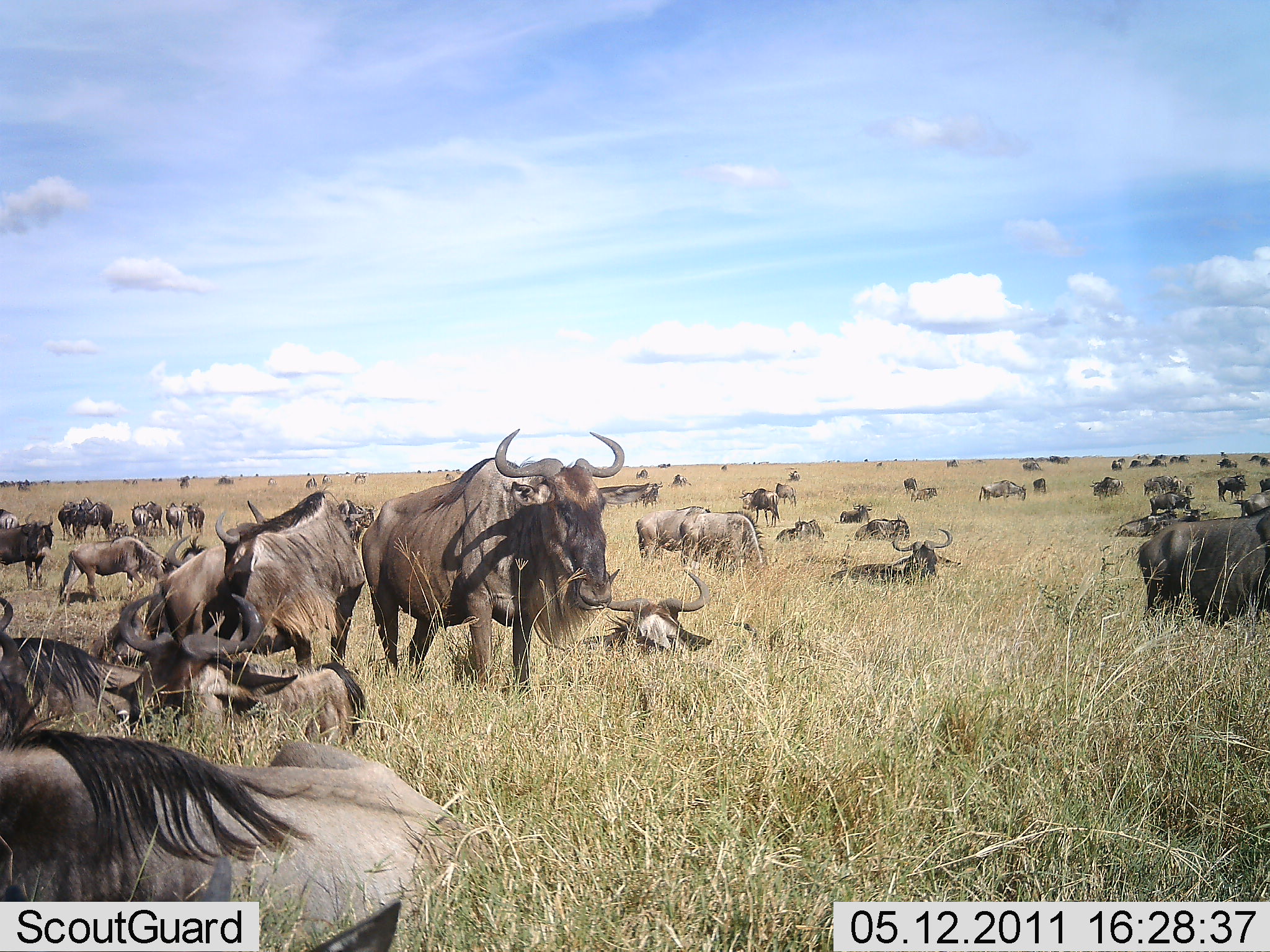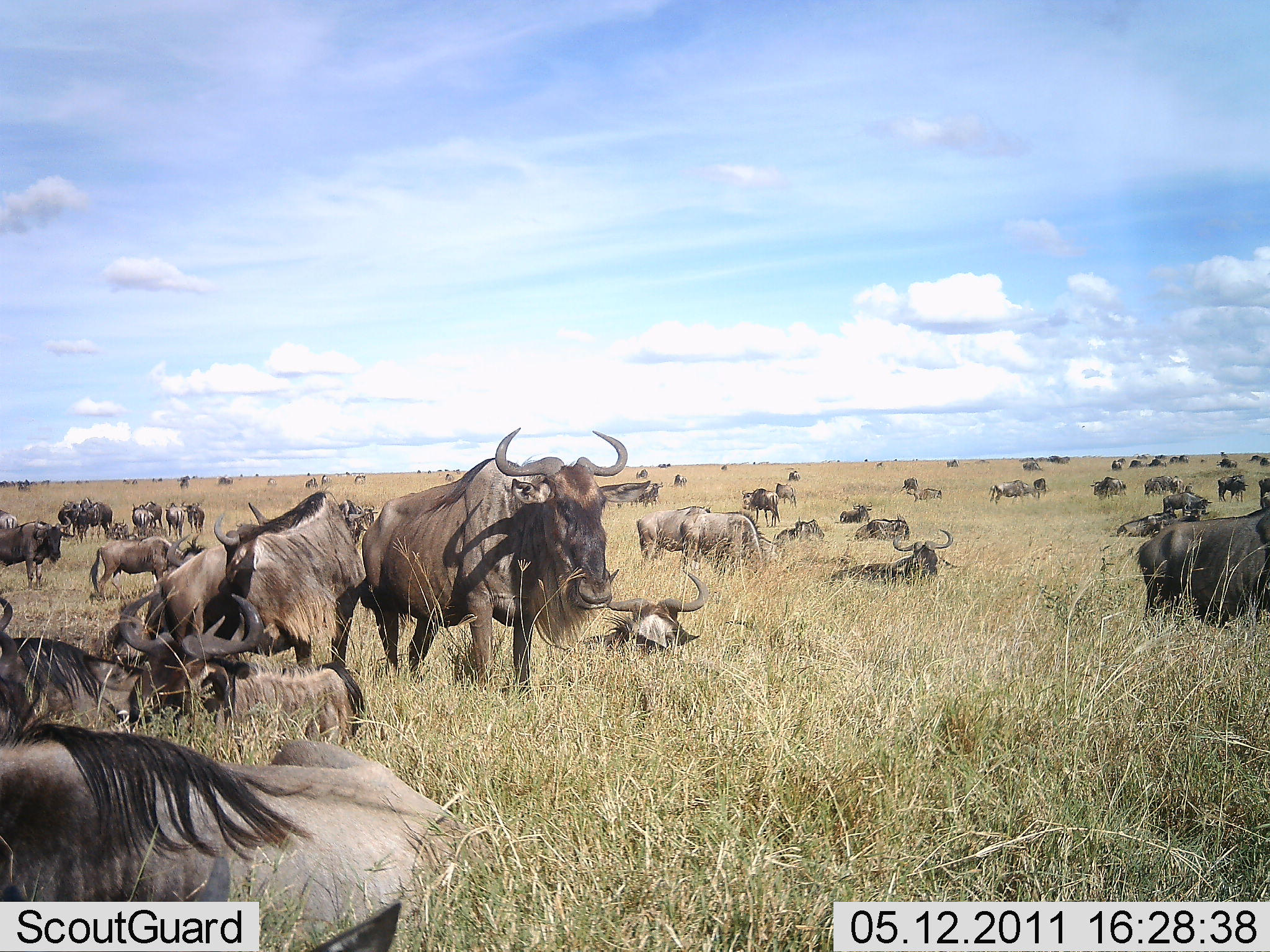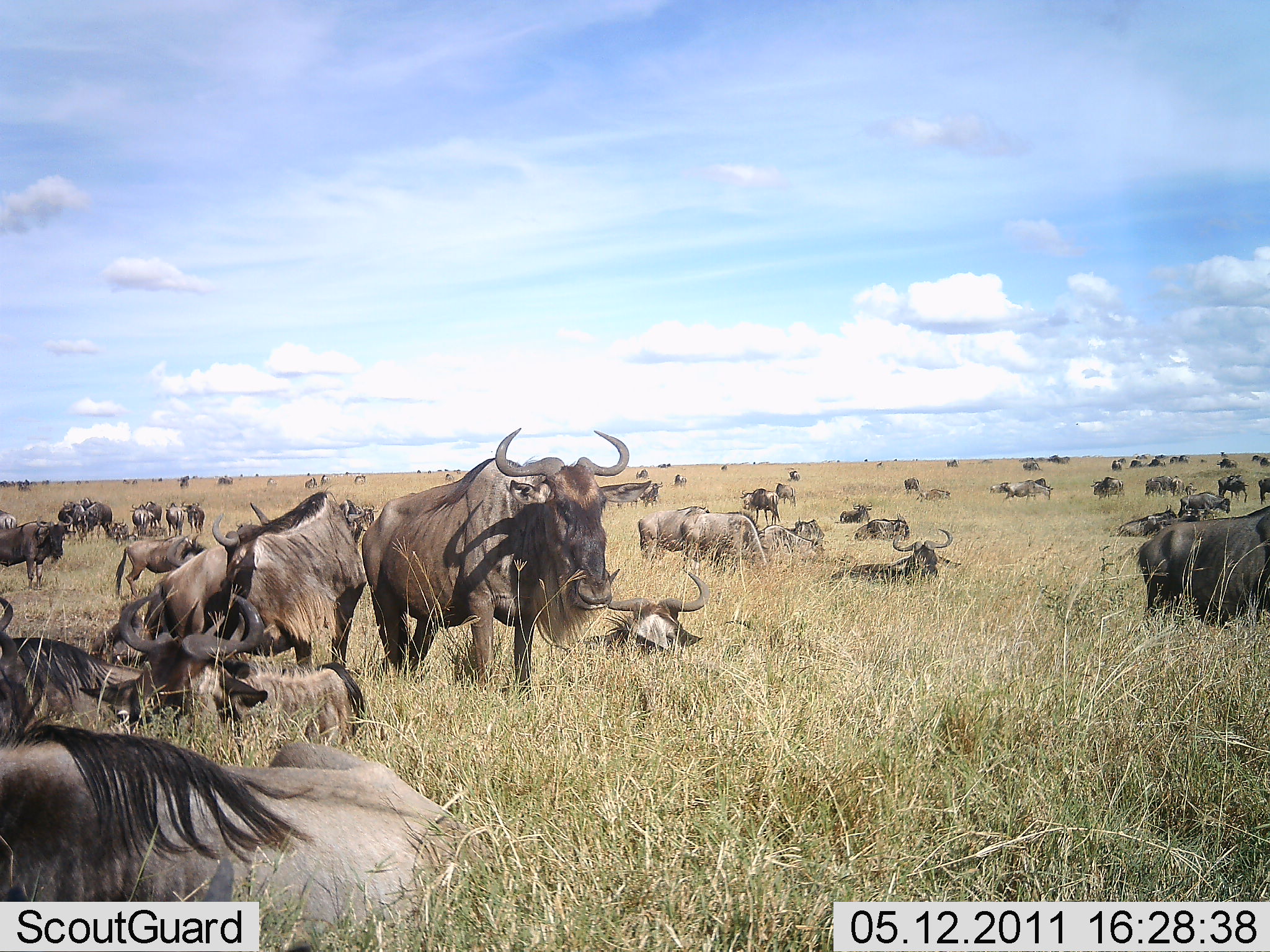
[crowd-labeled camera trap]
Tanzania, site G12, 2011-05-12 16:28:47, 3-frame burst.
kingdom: Animalia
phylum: Chordata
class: Mammalia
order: Artiodactyla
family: Bovidae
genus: Connochaetes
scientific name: Connochaetes taurinus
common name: blue wildebeest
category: wildebeest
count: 51+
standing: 82%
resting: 91%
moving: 36%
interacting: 18%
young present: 18%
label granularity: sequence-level